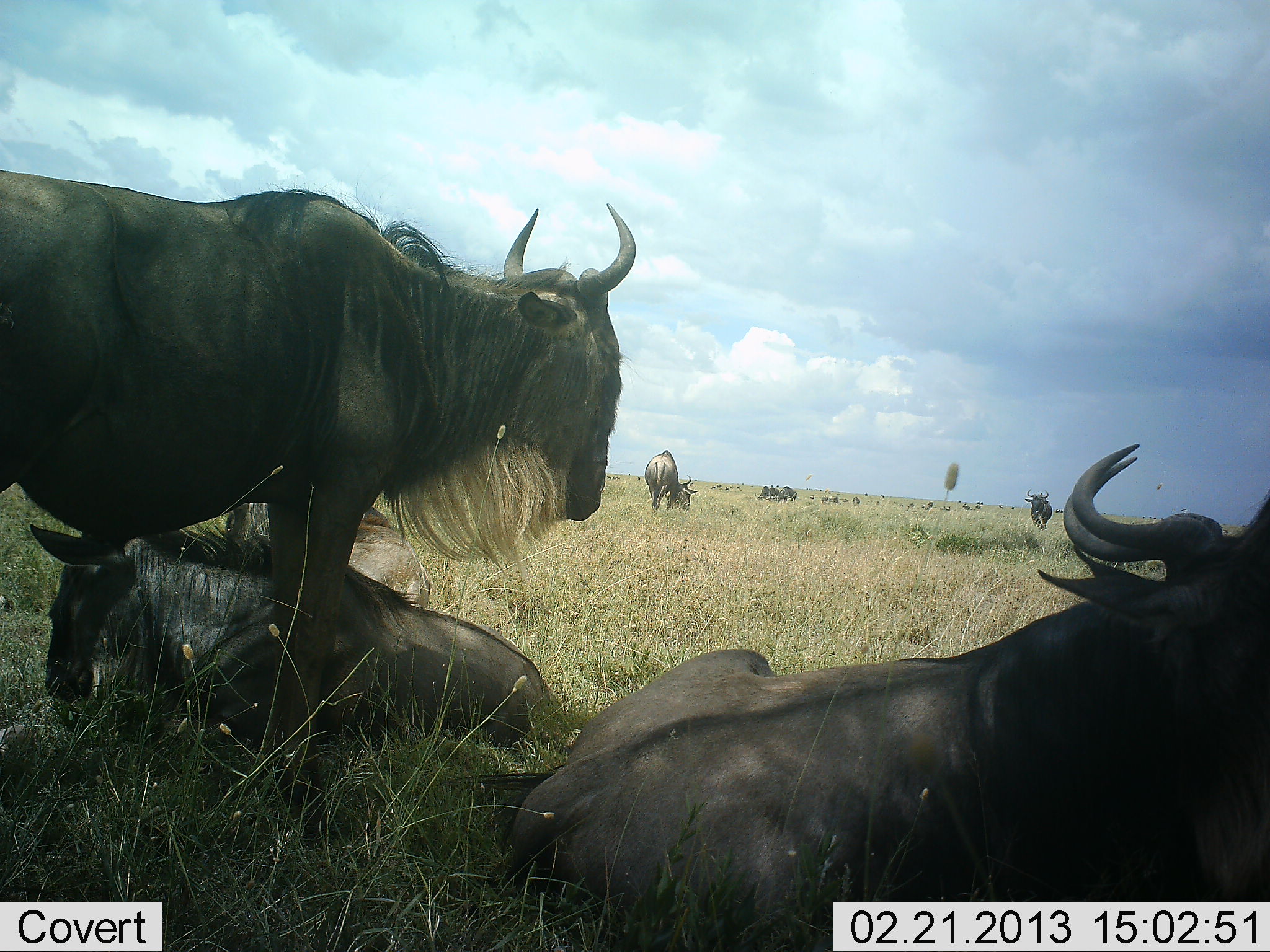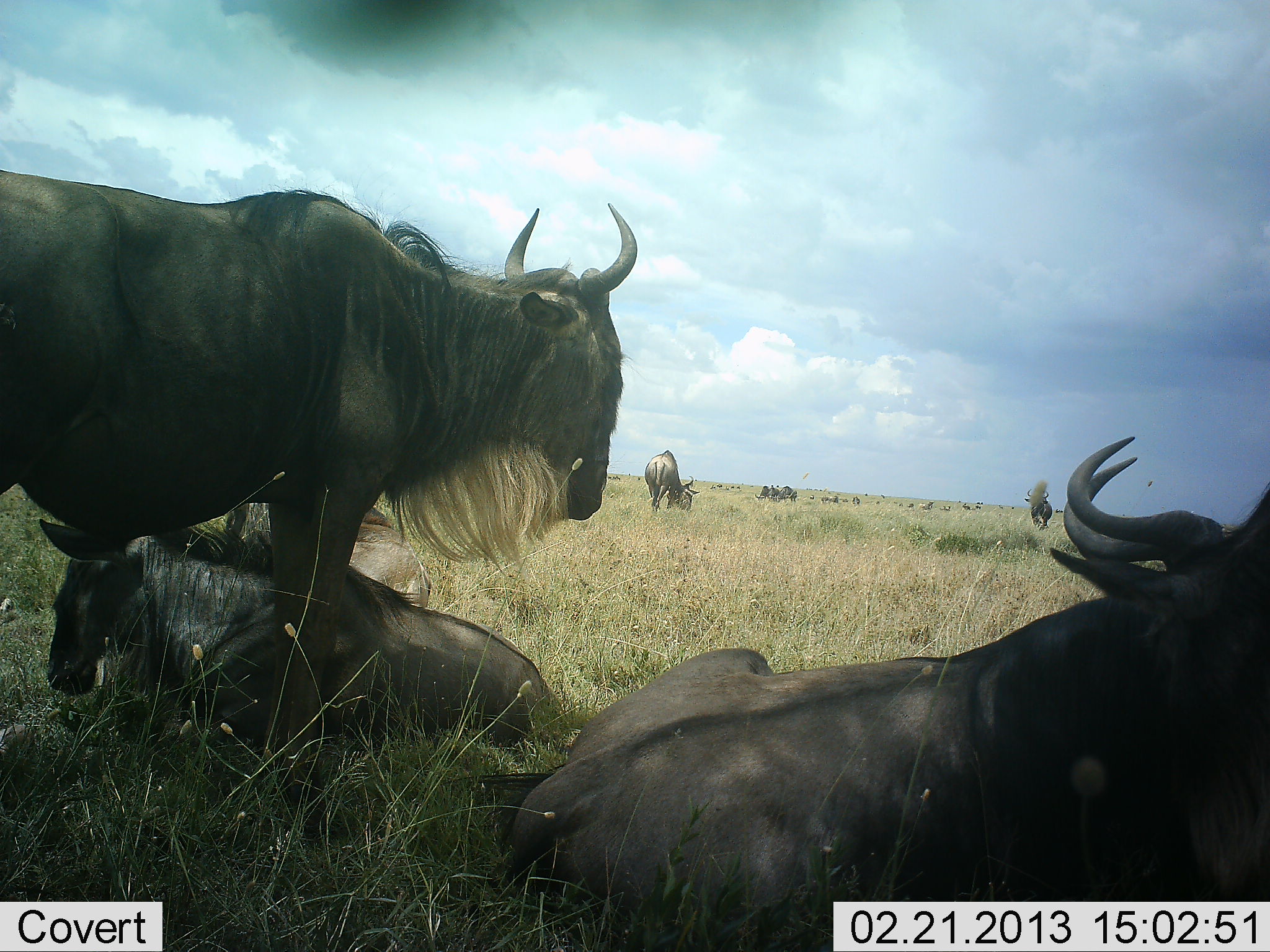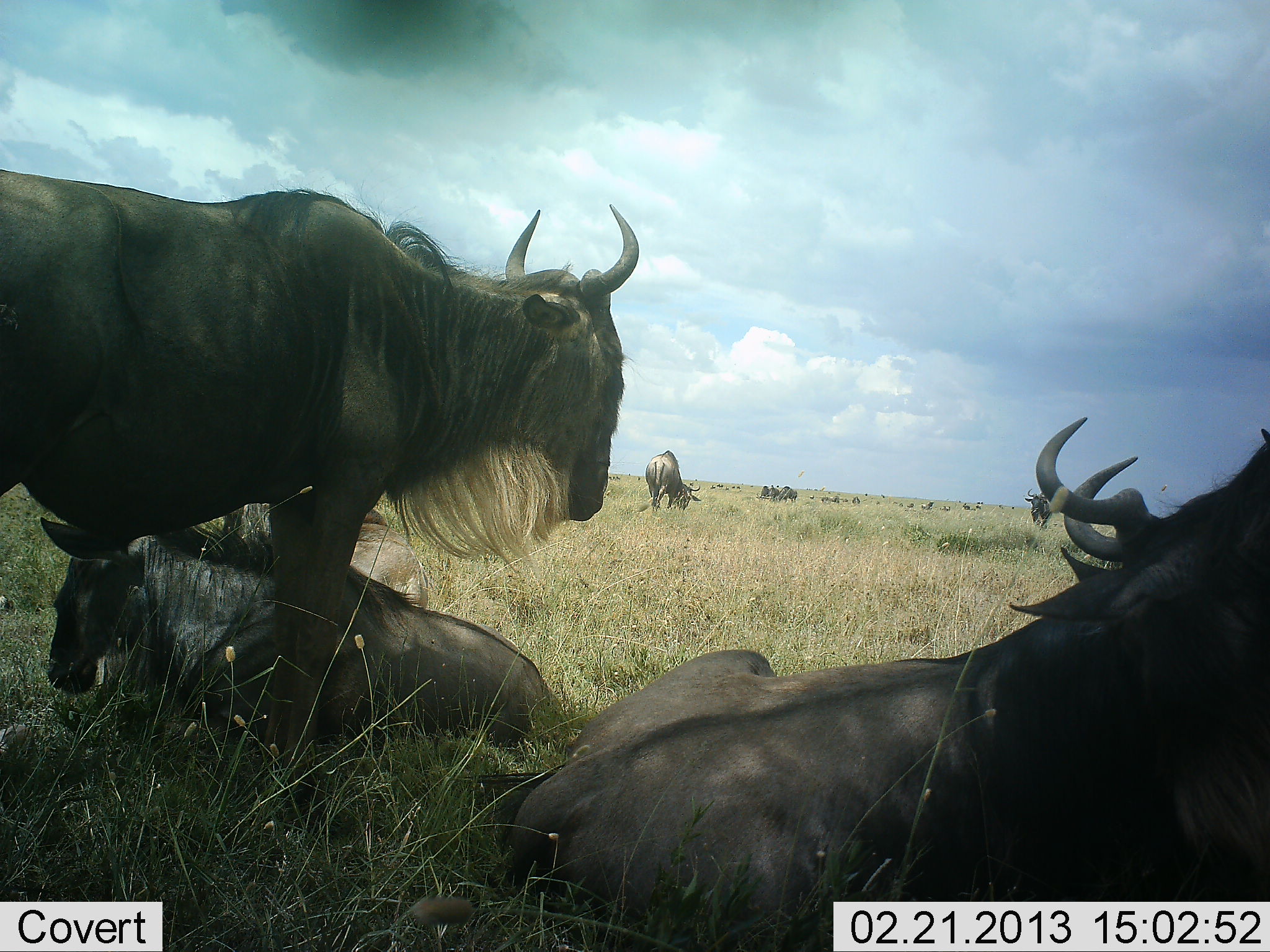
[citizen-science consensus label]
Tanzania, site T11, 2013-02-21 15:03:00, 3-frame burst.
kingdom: Animalia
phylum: Chordata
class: Mammalia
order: Artiodactyla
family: Bovidae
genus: Connochaetes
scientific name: Connochaetes taurinus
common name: blue wildebeest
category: wildebeest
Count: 8.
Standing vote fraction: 77%.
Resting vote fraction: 96%.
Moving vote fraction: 15%.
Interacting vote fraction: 4%.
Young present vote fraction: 4%.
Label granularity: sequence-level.